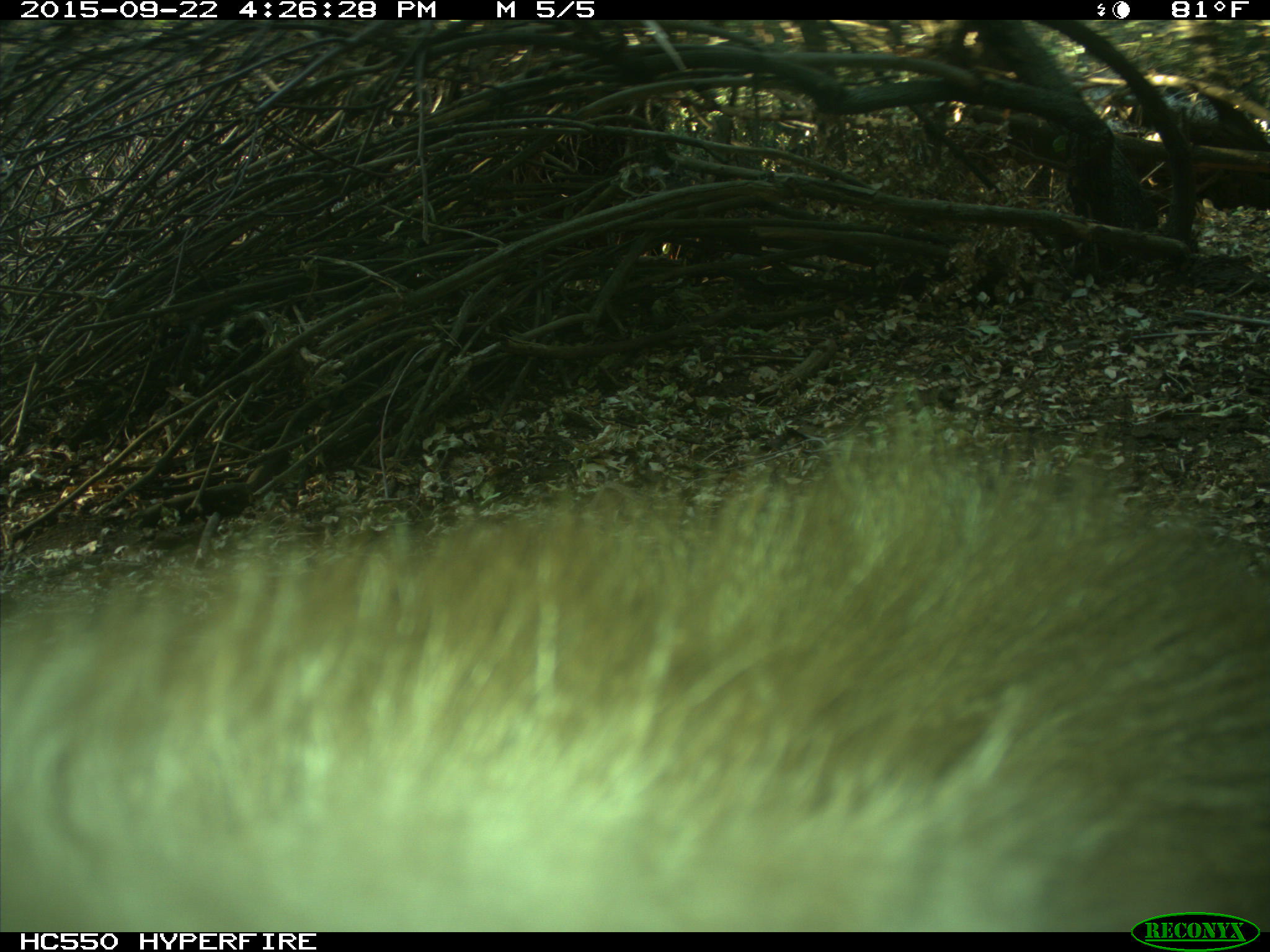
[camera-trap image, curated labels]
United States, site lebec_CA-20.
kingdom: Animalia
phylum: Chordata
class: Mammalia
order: Carnivora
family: Ursidae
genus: Ursus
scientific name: Ursus americanus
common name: american black bear